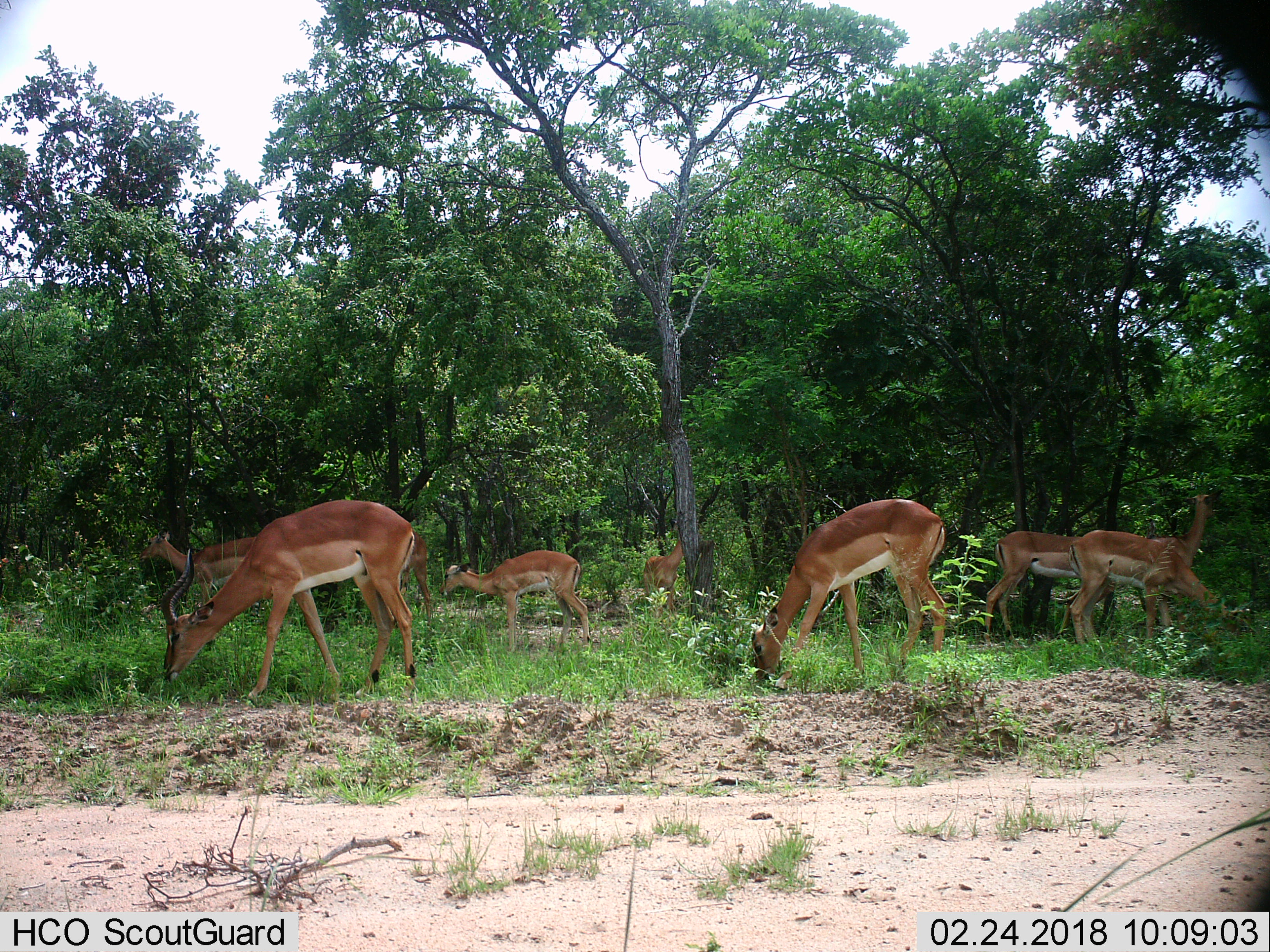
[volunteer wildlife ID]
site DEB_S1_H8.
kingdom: Animalia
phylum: Chordata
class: Mammalia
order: Artiodactyla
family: Bovidae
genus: Aepyceros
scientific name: Aepyceros melampus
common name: impala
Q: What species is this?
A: Impala (Aepyceros melampus).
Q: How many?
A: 8.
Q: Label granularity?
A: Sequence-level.